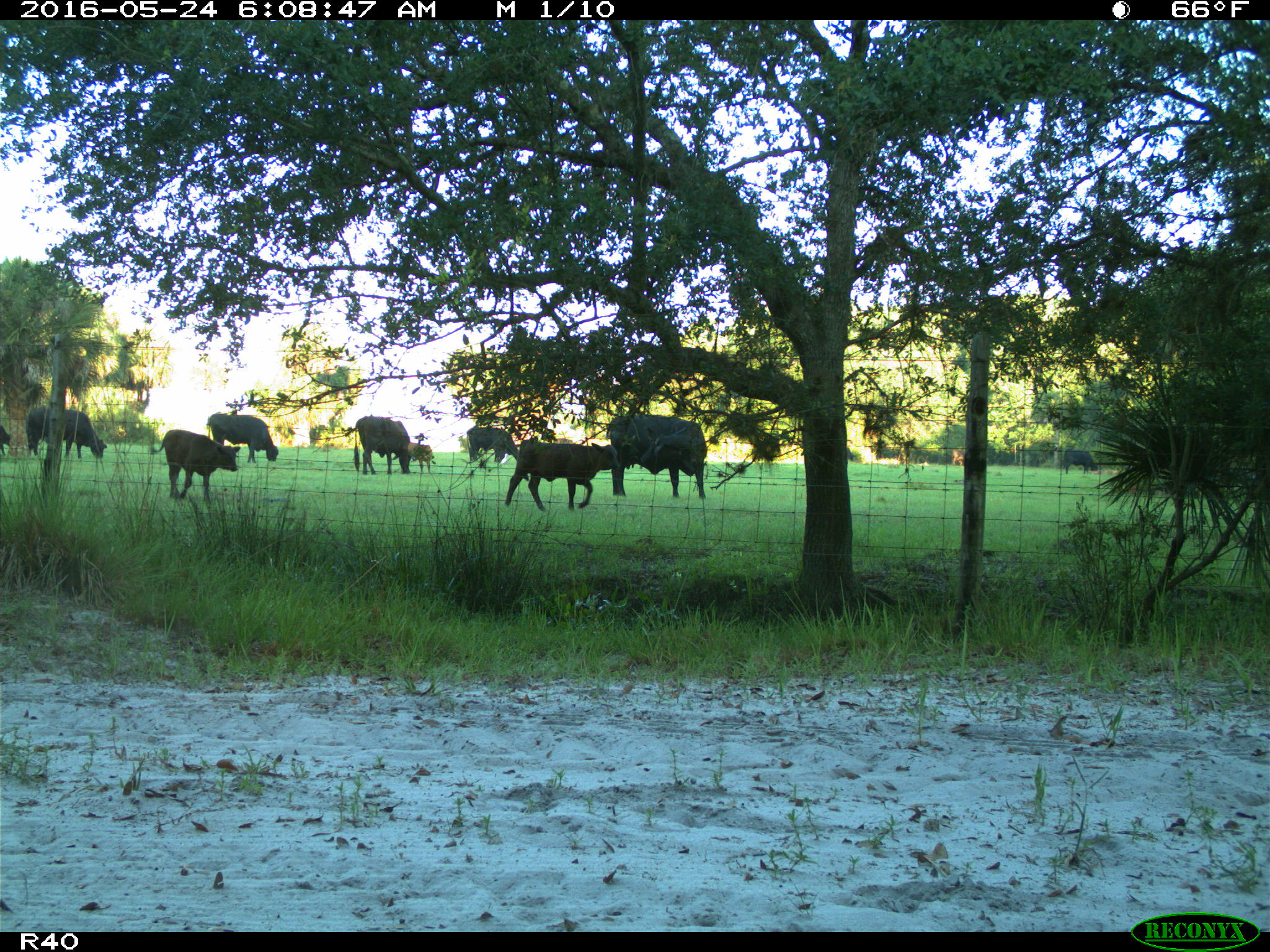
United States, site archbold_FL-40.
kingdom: Animalia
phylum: Chordata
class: Mammalia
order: Artiodactyla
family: Bovidae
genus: Bos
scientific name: Bos taurus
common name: domestic cow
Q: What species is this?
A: Bos taurus (domestic cow).